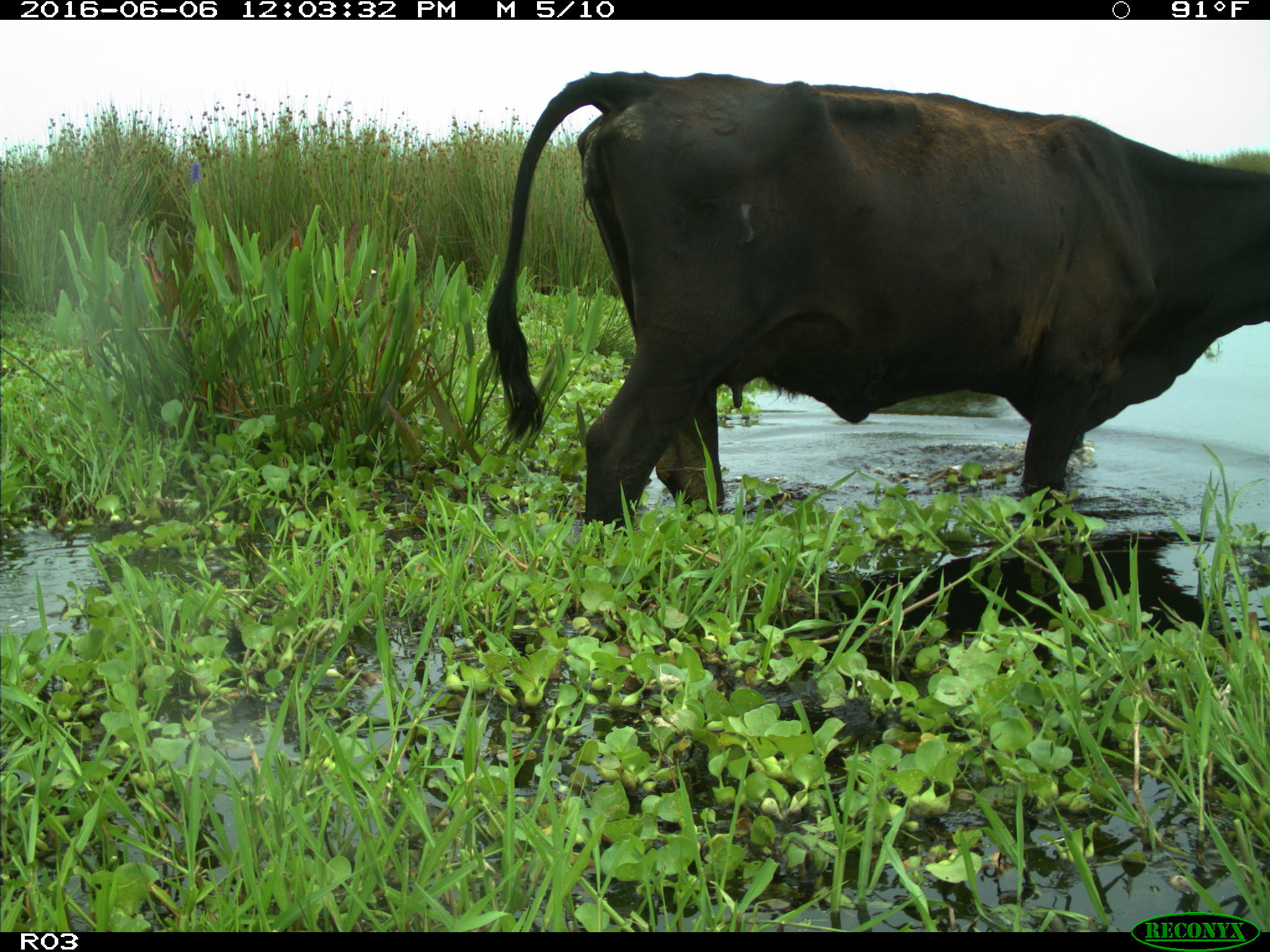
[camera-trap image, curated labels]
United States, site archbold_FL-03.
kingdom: Animalia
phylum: Chordata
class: Mammalia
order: Artiodactyla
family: Bovidae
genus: Bos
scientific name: Bos taurus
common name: domestic cow